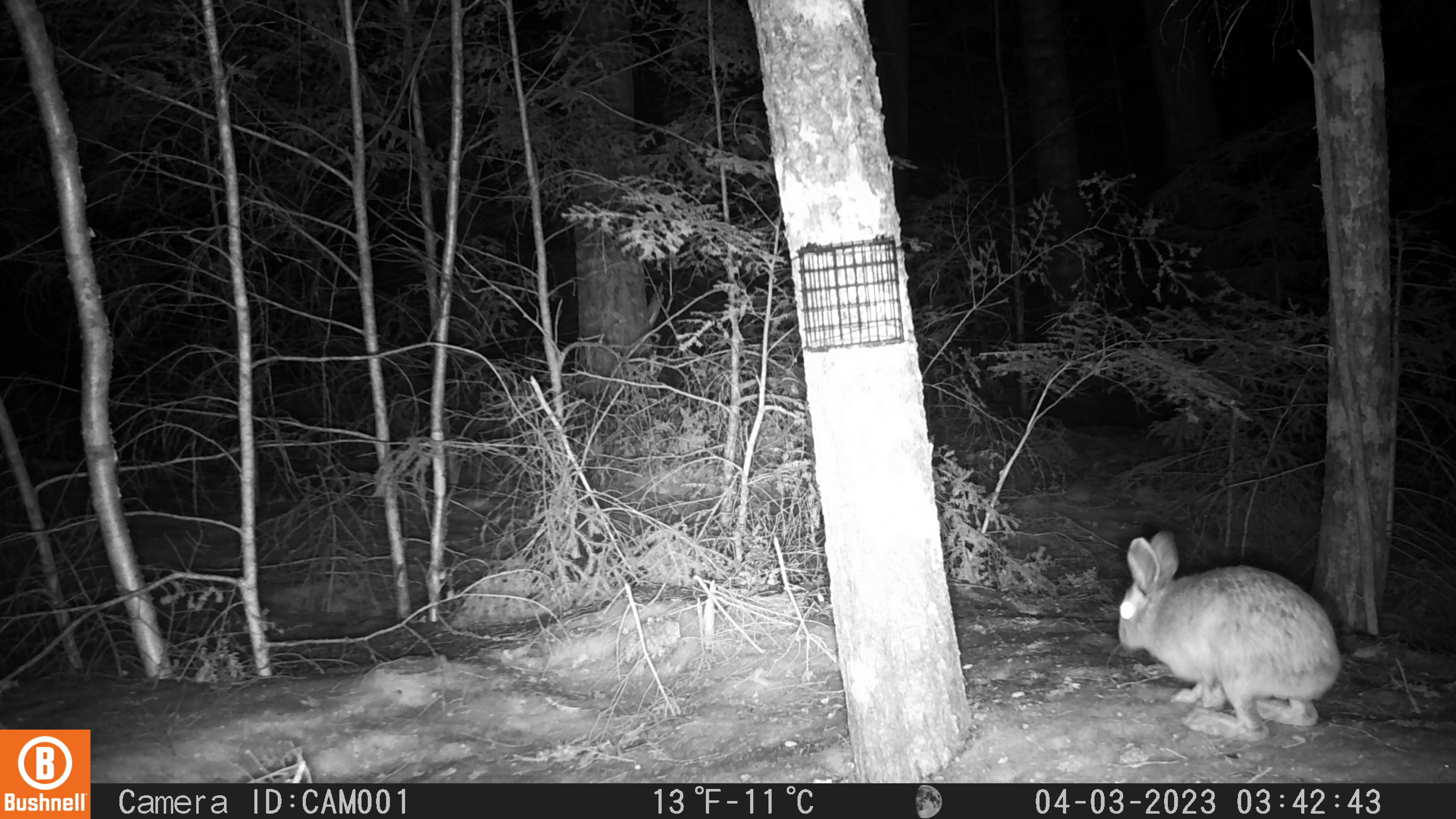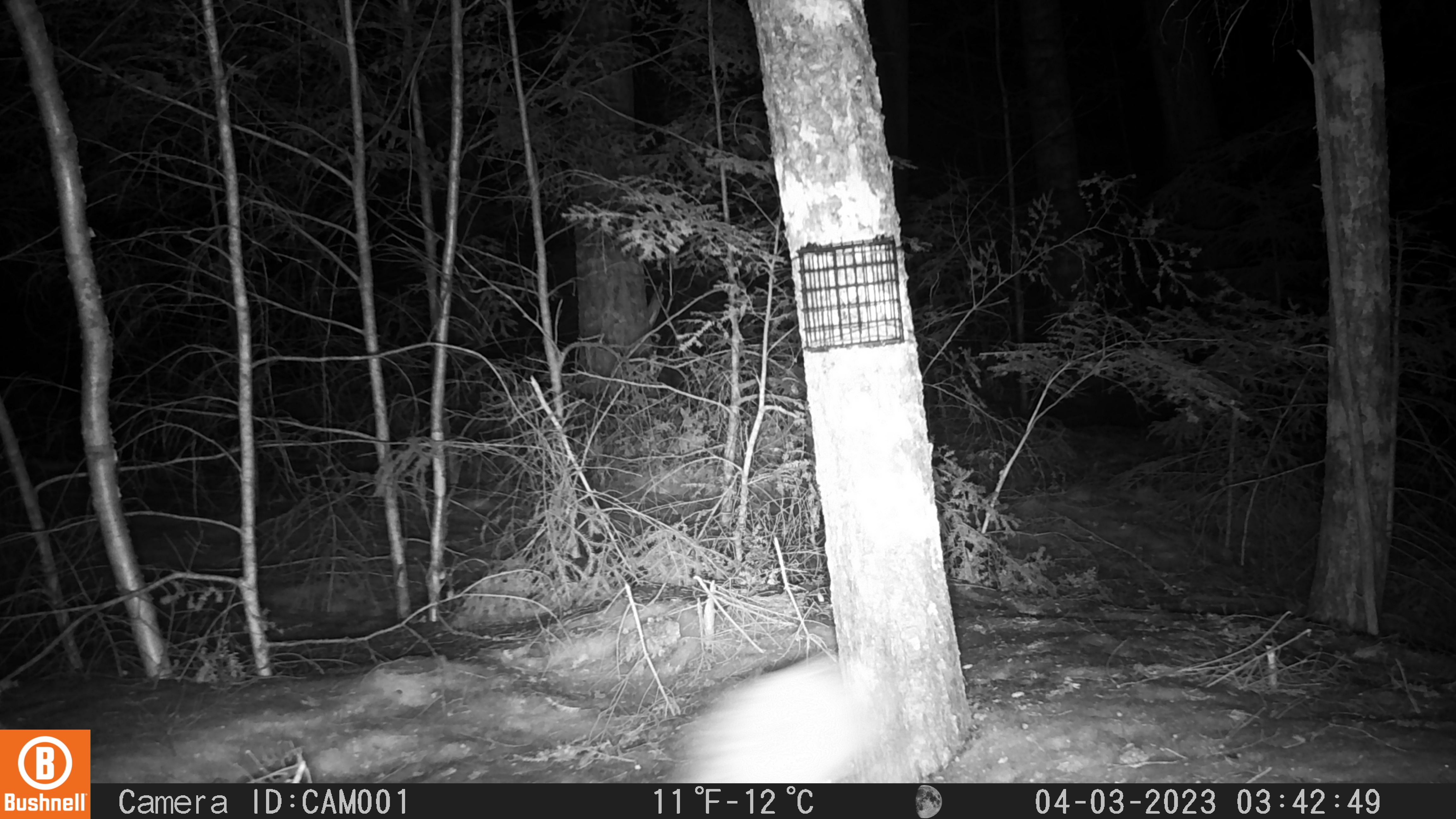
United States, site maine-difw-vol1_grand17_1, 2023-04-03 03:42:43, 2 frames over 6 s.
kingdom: Animalia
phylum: Chordata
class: Mammalia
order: Lagomorpha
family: Leporidae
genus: Lepus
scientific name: Lepus americanus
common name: snowshoe hare